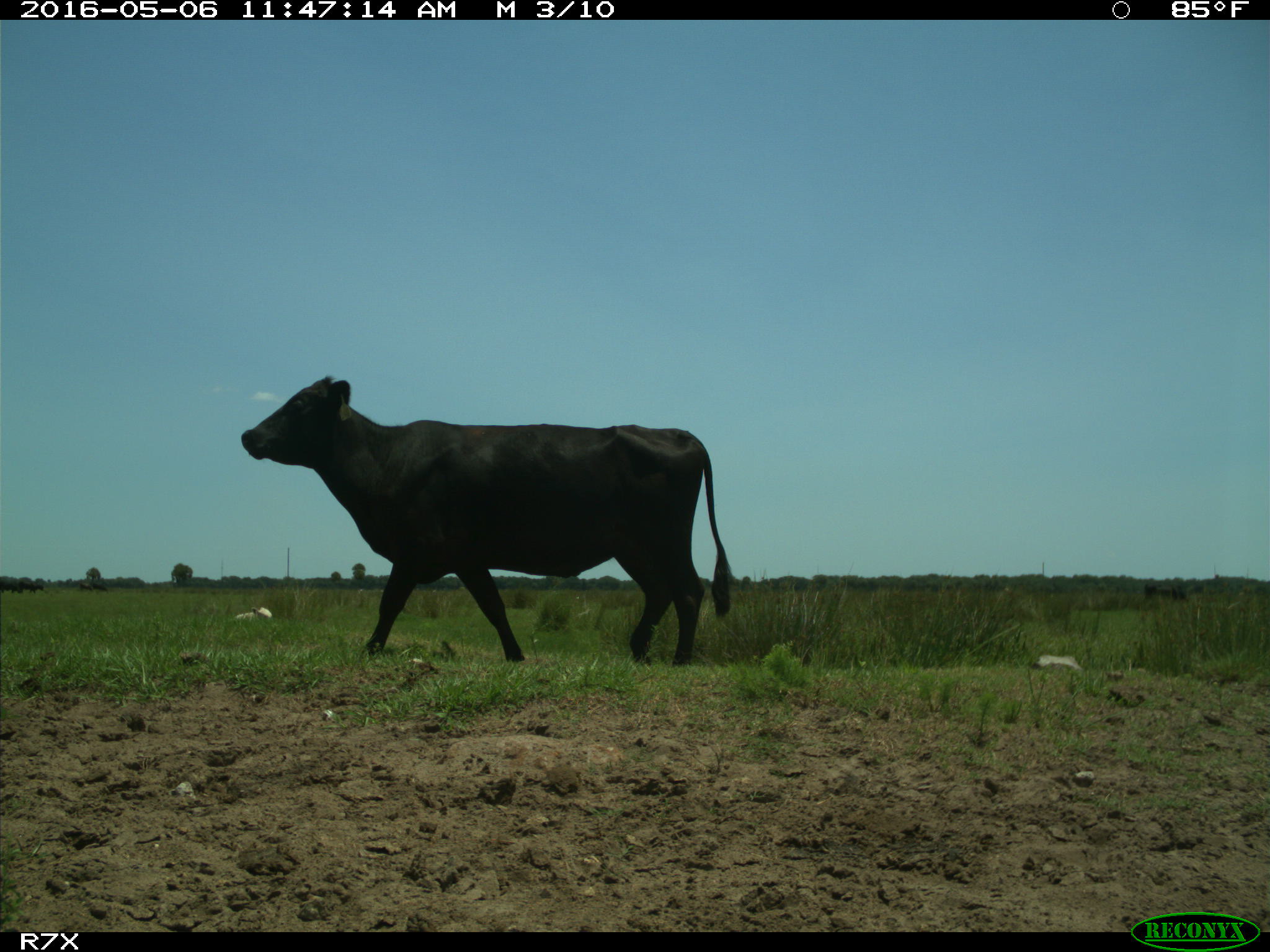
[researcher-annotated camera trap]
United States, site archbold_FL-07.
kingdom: Animalia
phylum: Chordata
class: Mammalia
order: Artiodactyla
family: Bovidae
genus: Bos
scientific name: Bos taurus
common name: domestic cow